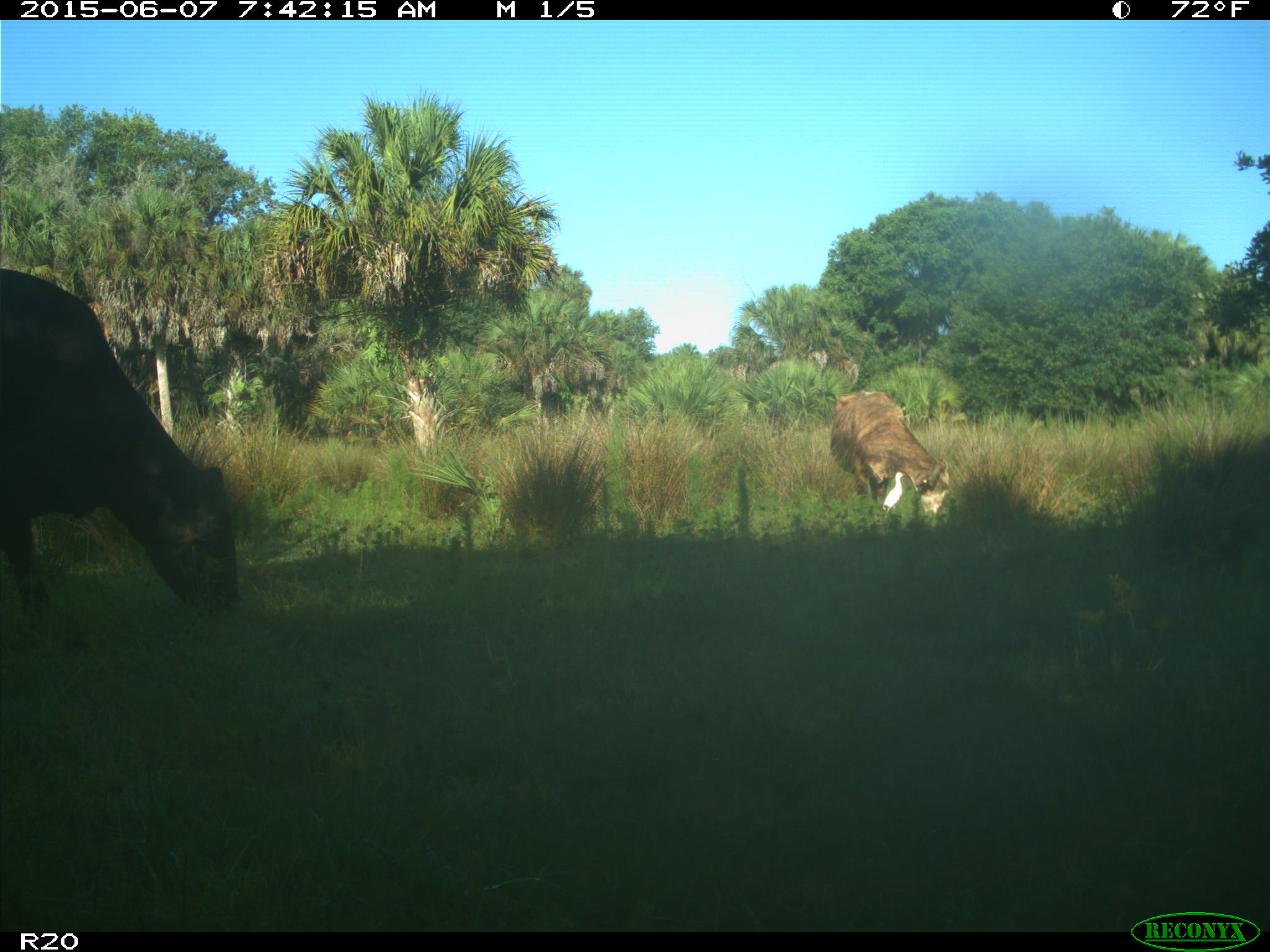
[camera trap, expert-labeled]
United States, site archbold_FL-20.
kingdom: Animalia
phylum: Chordata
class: Mammalia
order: Artiodactyla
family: Bovidae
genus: Bos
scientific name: Bos taurus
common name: domestic cow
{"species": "Bos taurus (domestic cow)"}